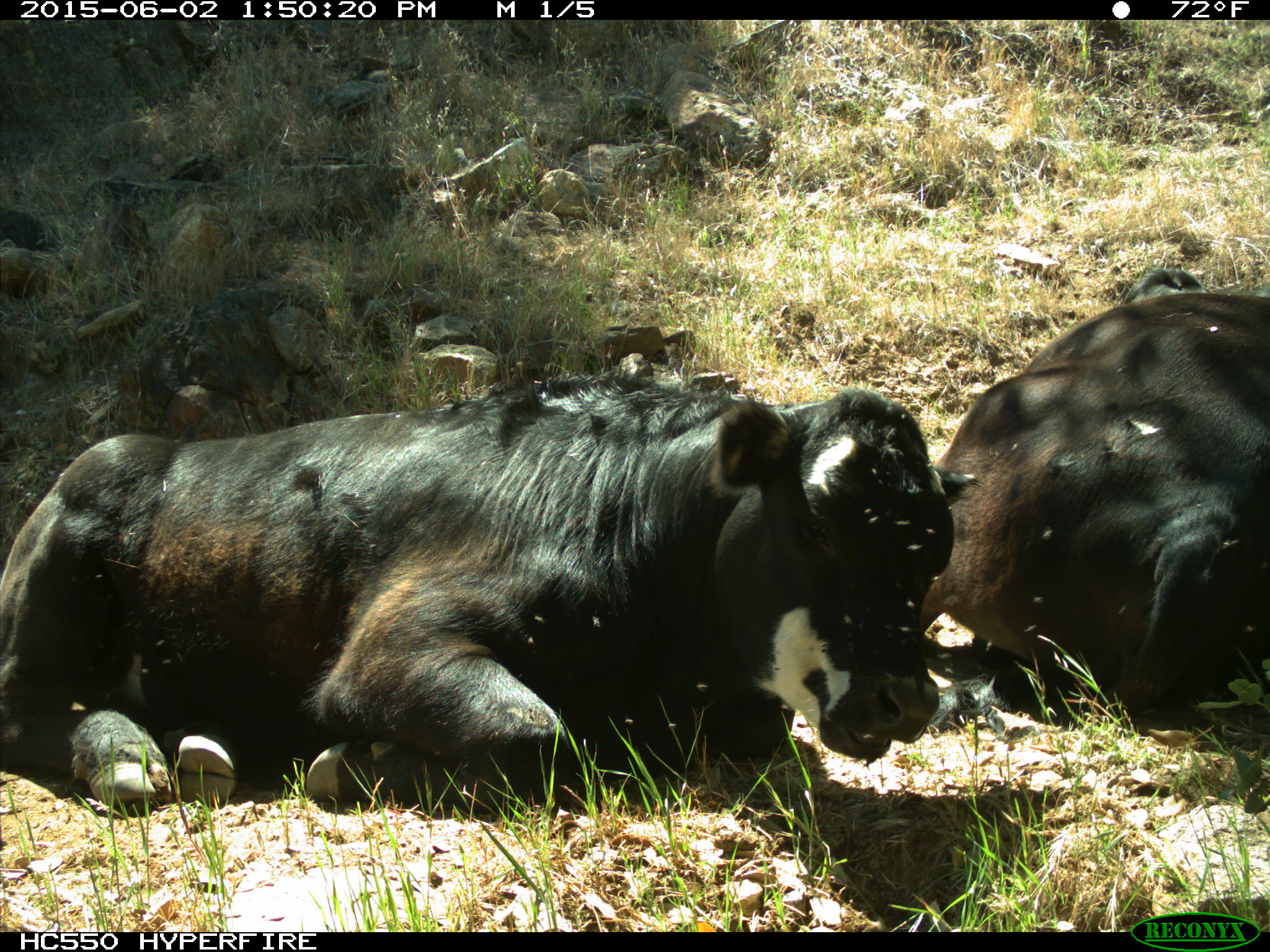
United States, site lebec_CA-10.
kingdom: Animalia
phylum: Chordata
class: Mammalia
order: Artiodactyla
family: Bovidae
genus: Bos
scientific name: Bos taurus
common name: domestic cow